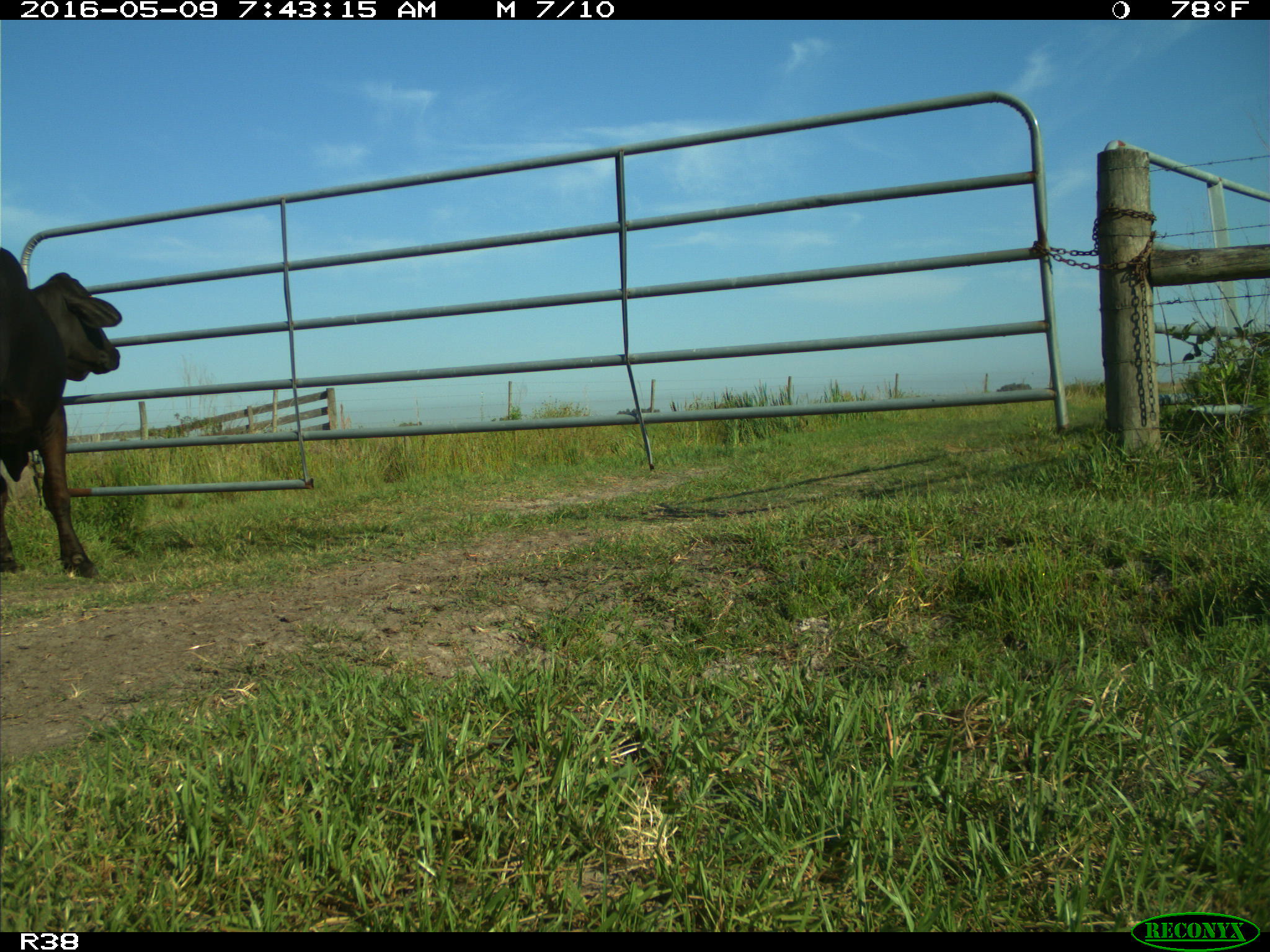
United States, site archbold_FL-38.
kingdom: Animalia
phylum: Chordata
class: Mammalia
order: Artiodactyla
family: Bovidae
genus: Bos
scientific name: Bos taurus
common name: domestic cow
Bos taurus (domestic cow).